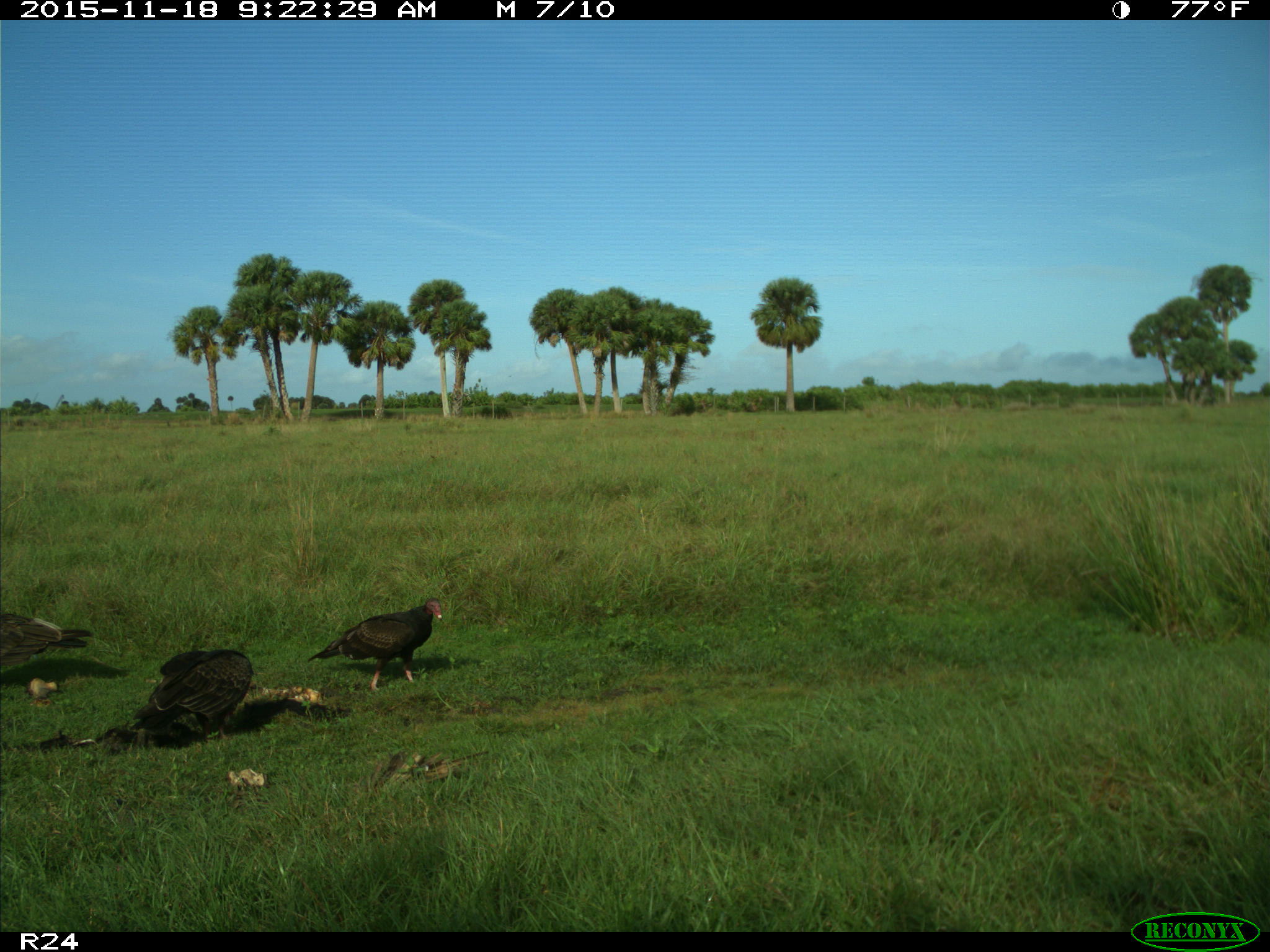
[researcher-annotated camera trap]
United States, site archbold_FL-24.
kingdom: Animalia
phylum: Chordata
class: Aves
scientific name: Aves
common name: birds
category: unidentified bird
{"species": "unidentified bird (birds) (Aves)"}